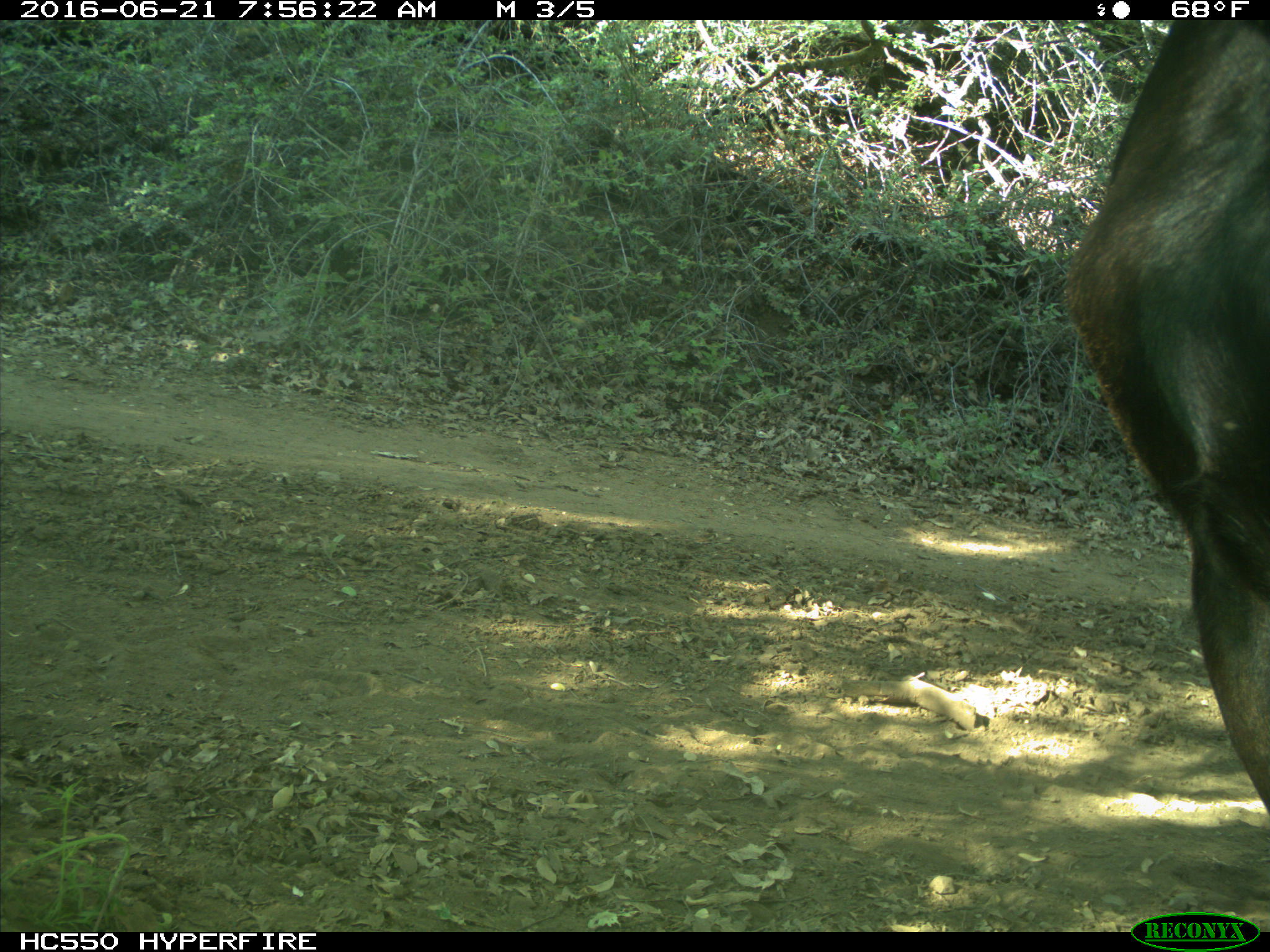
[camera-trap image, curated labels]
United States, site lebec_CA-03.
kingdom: Animalia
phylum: Chordata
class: Mammalia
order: Artiodactyla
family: Bovidae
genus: Bos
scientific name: Bos taurus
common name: domestic cow